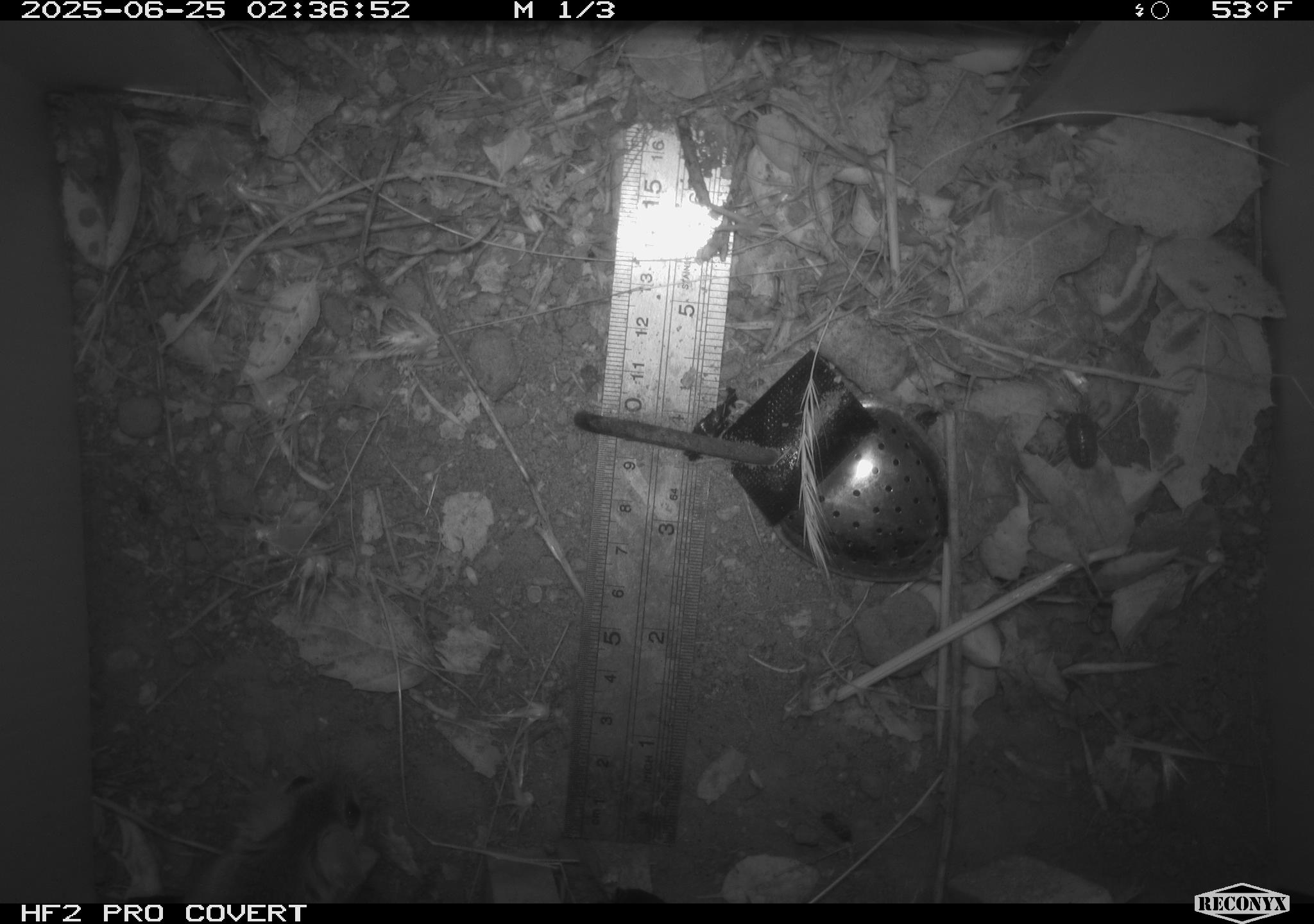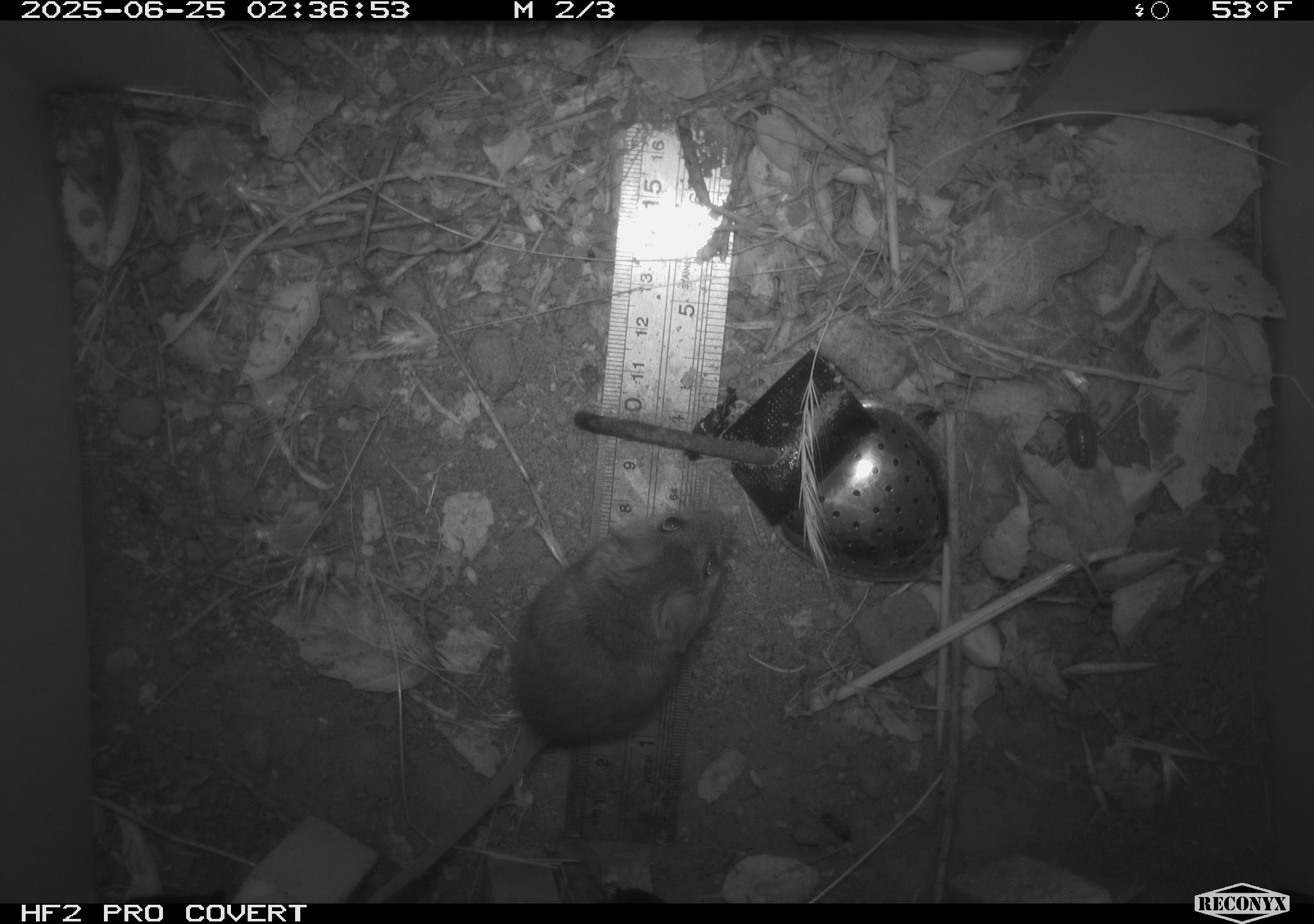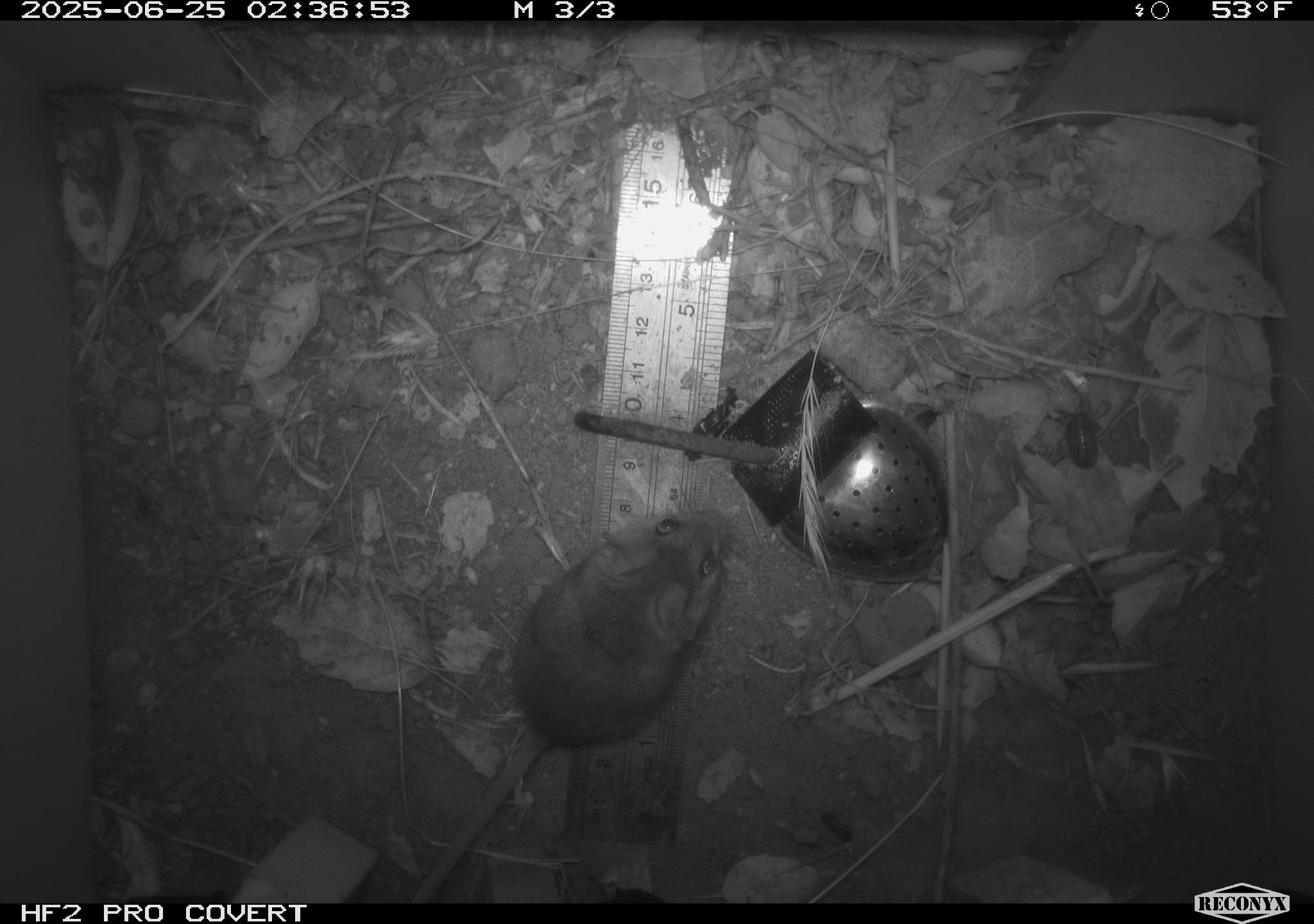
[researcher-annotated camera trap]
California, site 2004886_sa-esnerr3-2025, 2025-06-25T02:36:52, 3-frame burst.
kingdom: Animalia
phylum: Chordata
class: Mammalia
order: Rodentia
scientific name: Rodentia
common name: rodent